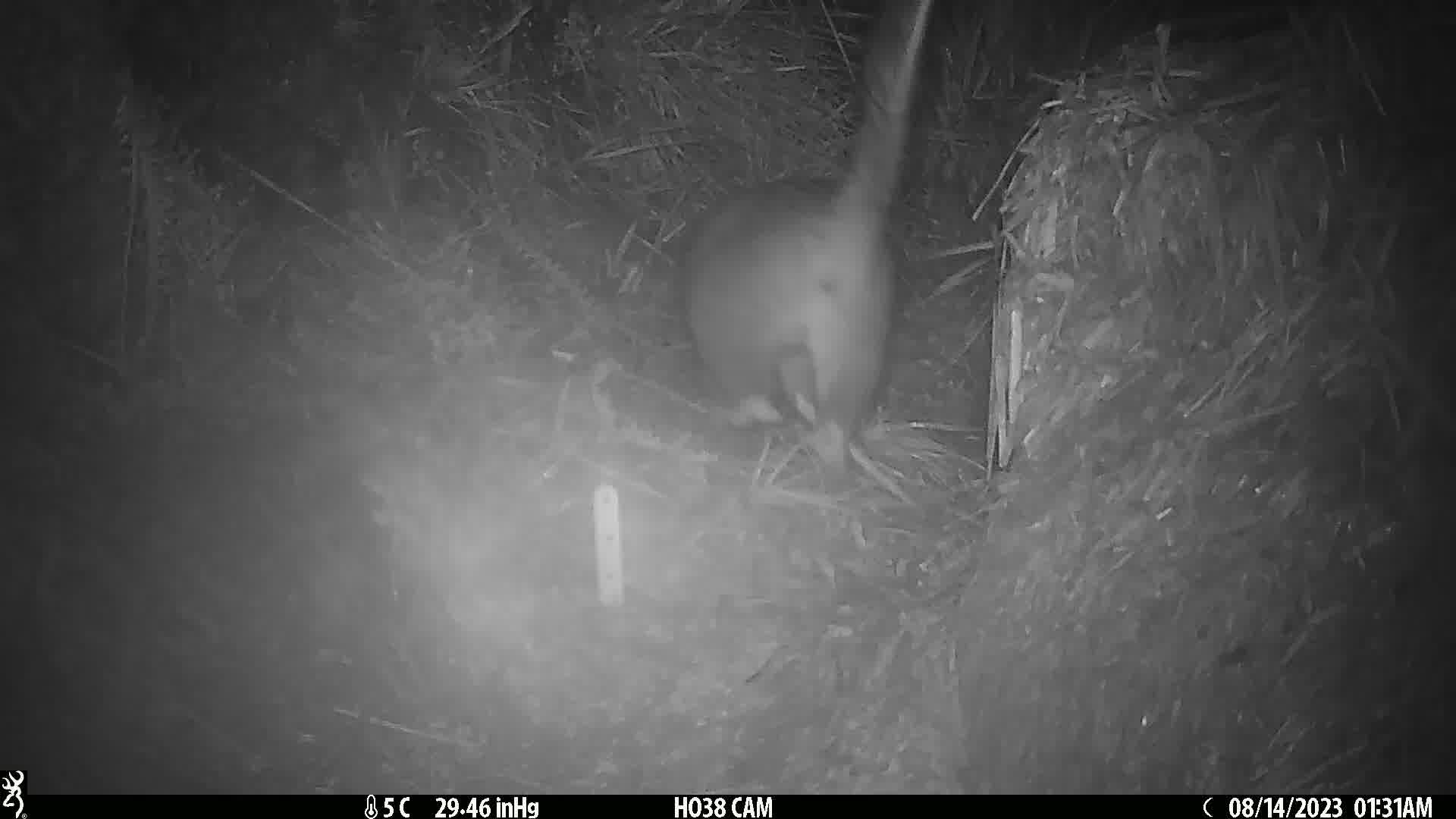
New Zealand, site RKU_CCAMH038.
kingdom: Animalia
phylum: Chordata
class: Mammalia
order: Diprotodontia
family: Phalangeridae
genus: Trichosurus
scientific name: Trichosurus vulpecula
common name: common brushtail possum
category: possum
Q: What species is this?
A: Possum (common brushtail possum) (Trichosurus vulpecula).